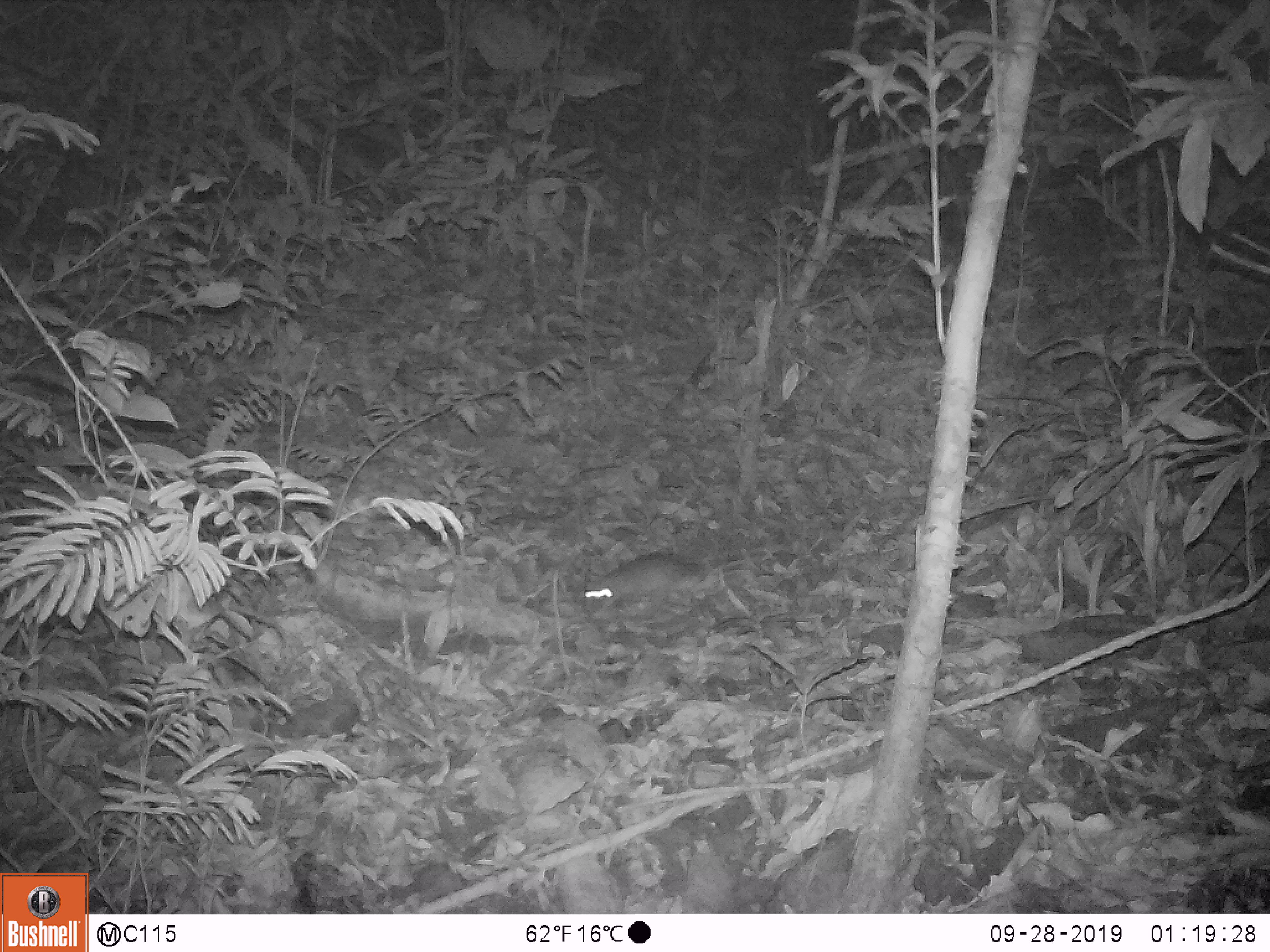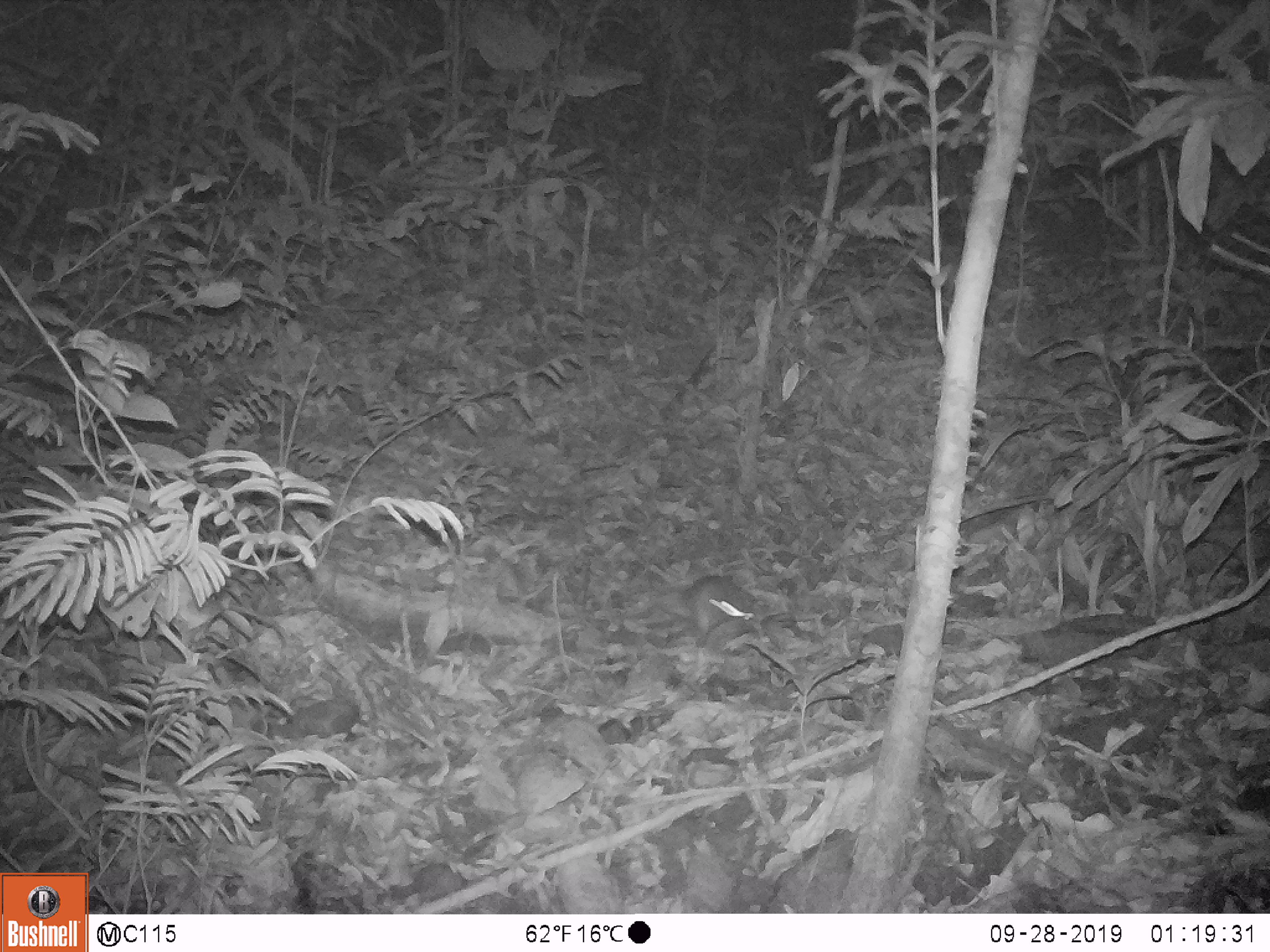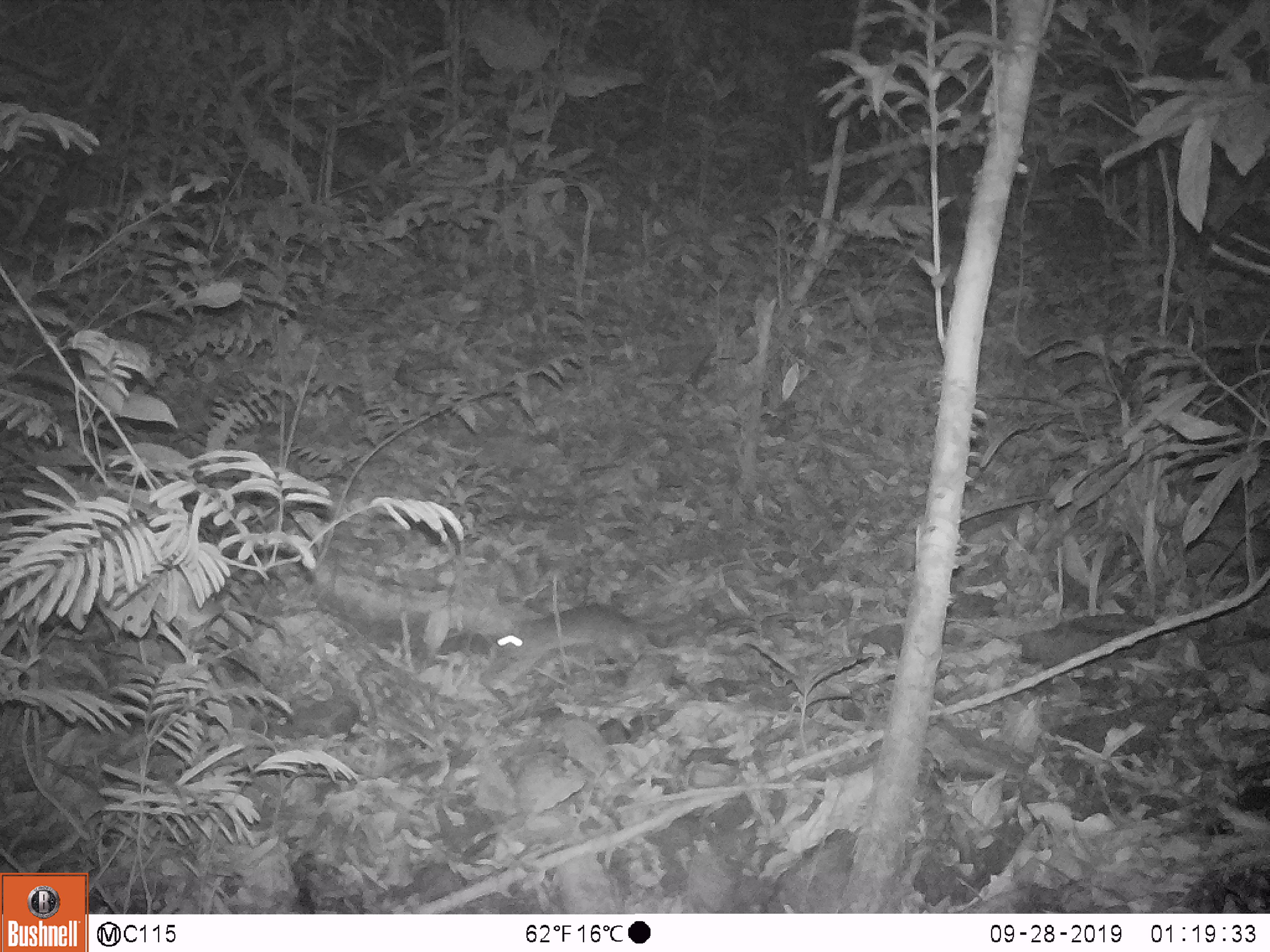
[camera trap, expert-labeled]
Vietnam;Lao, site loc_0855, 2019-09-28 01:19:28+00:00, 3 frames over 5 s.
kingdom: Animalia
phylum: Chordata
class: Mammalia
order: Rodentia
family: Muridae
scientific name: Muridae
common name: old-world mice and rats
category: unidentified murid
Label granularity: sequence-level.